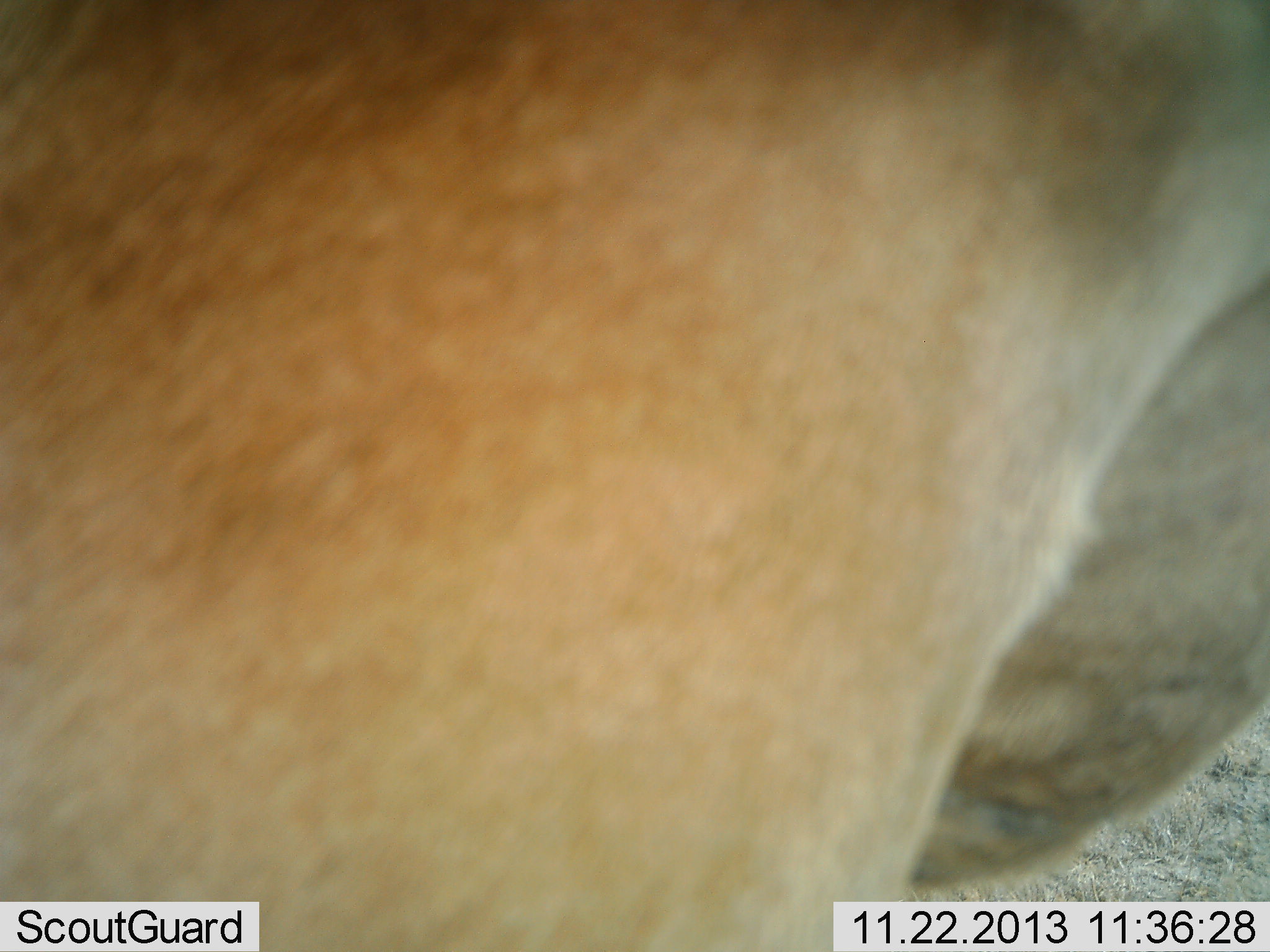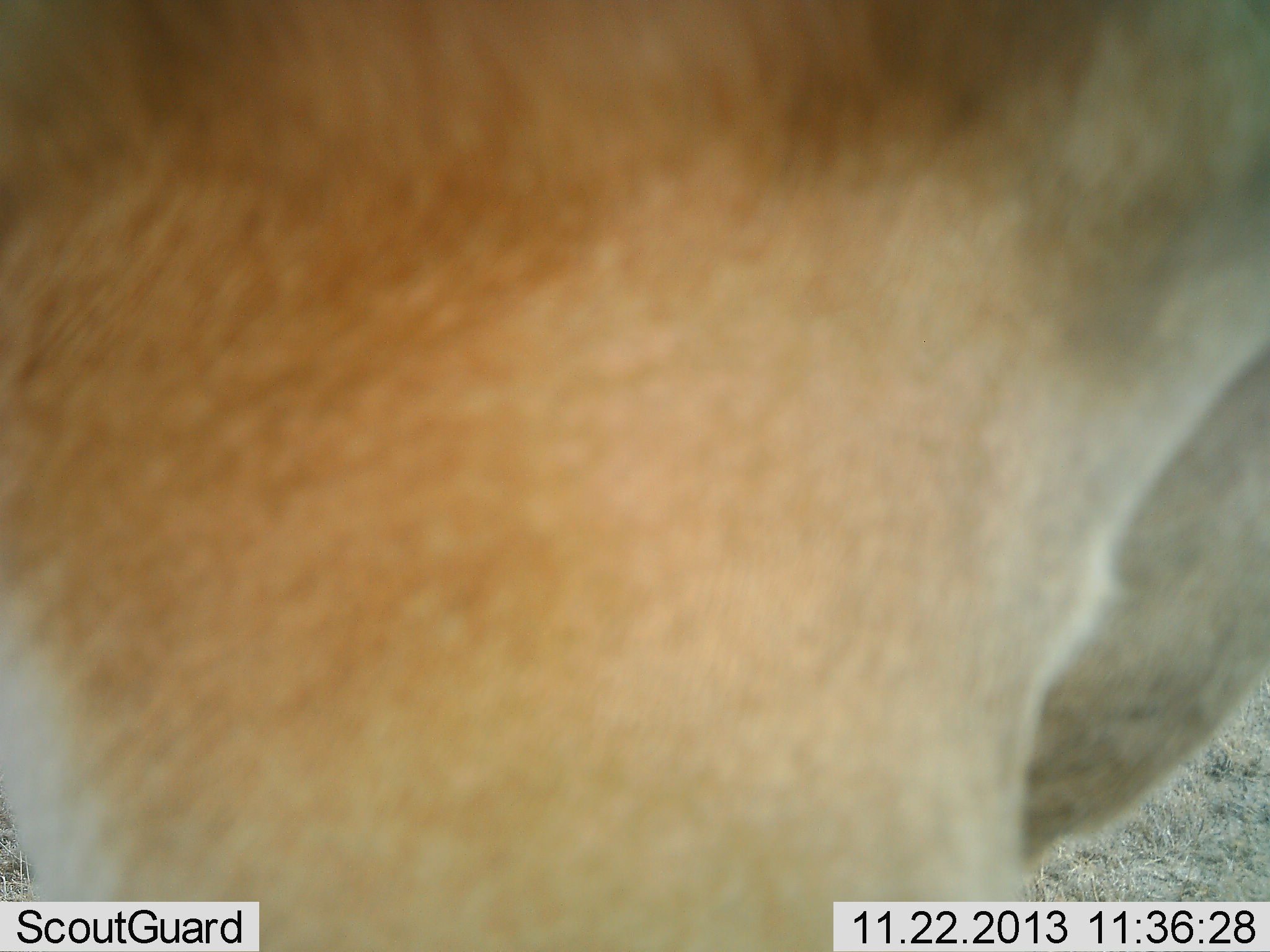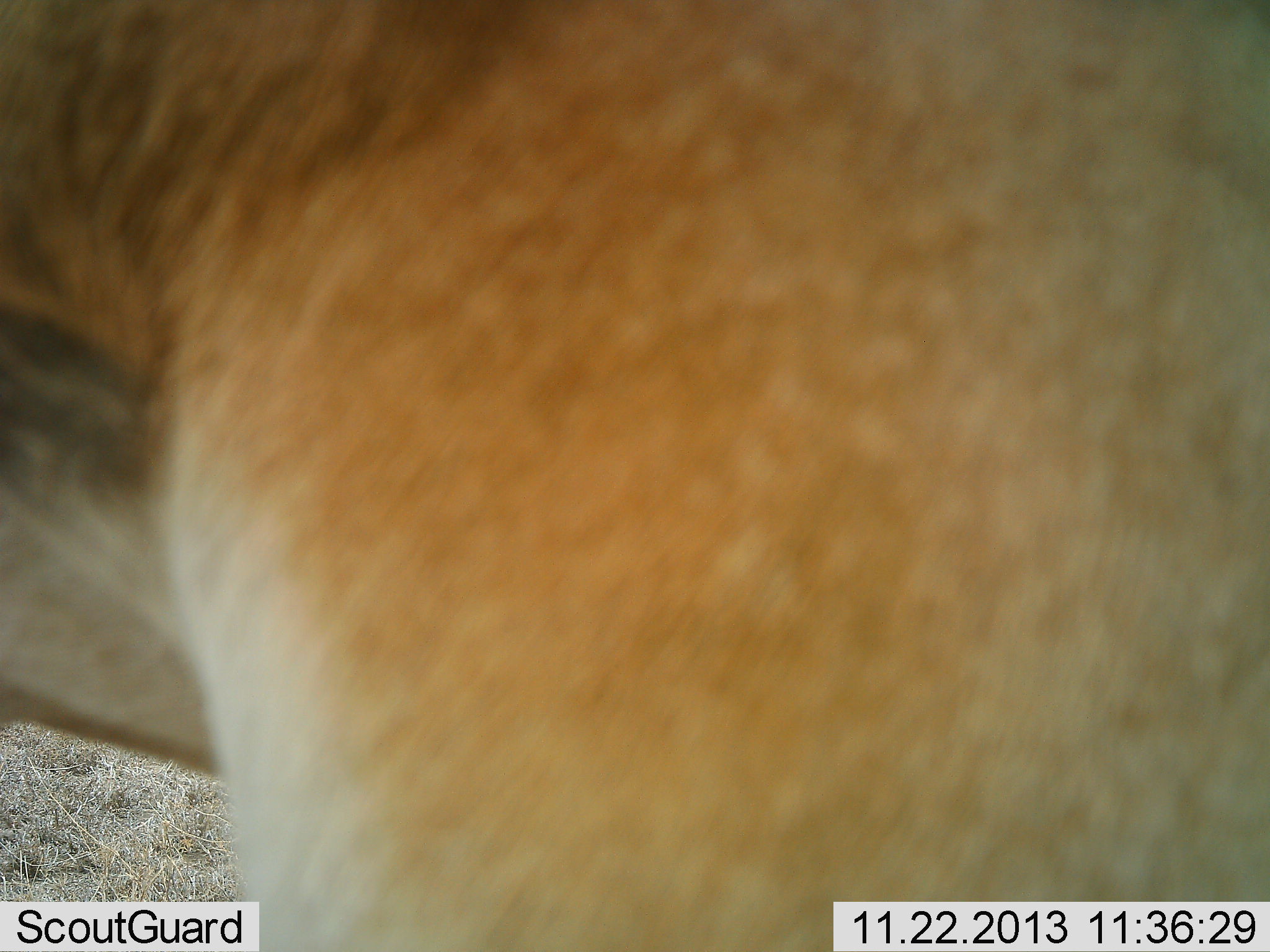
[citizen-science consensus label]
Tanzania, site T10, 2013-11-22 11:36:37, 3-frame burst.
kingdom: Animalia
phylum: Chordata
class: Mammalia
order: Artiodactyla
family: Bovidae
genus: Alcelaphus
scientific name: Alcelaphus buselaphus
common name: hartebeest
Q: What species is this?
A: Hartebeest (Alcelaphus buselaphus).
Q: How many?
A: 1.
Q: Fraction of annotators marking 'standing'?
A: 100%.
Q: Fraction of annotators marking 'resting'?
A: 0%.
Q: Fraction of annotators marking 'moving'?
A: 0%.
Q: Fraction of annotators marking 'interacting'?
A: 0%.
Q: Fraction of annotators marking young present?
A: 0%.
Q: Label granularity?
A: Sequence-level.